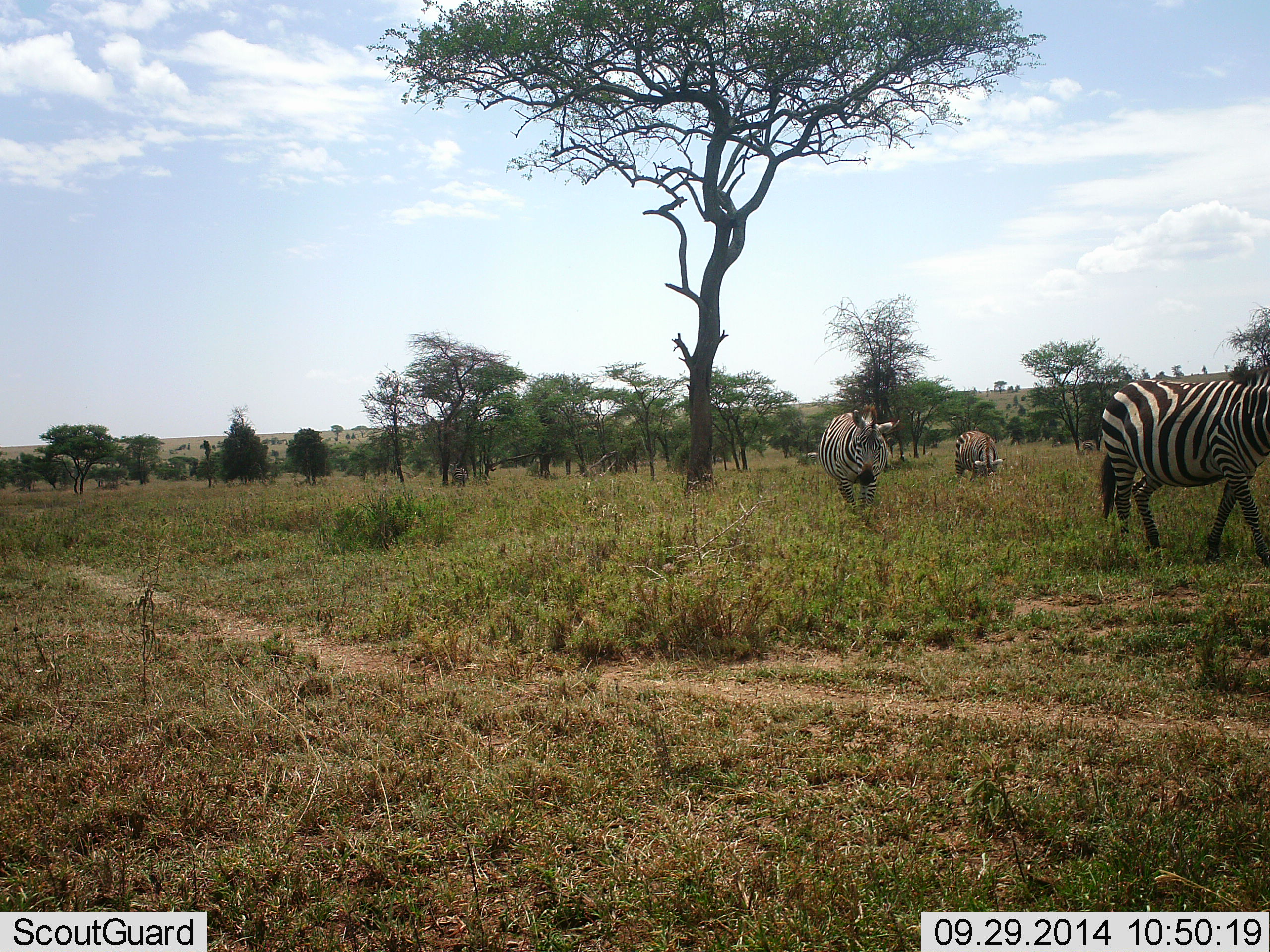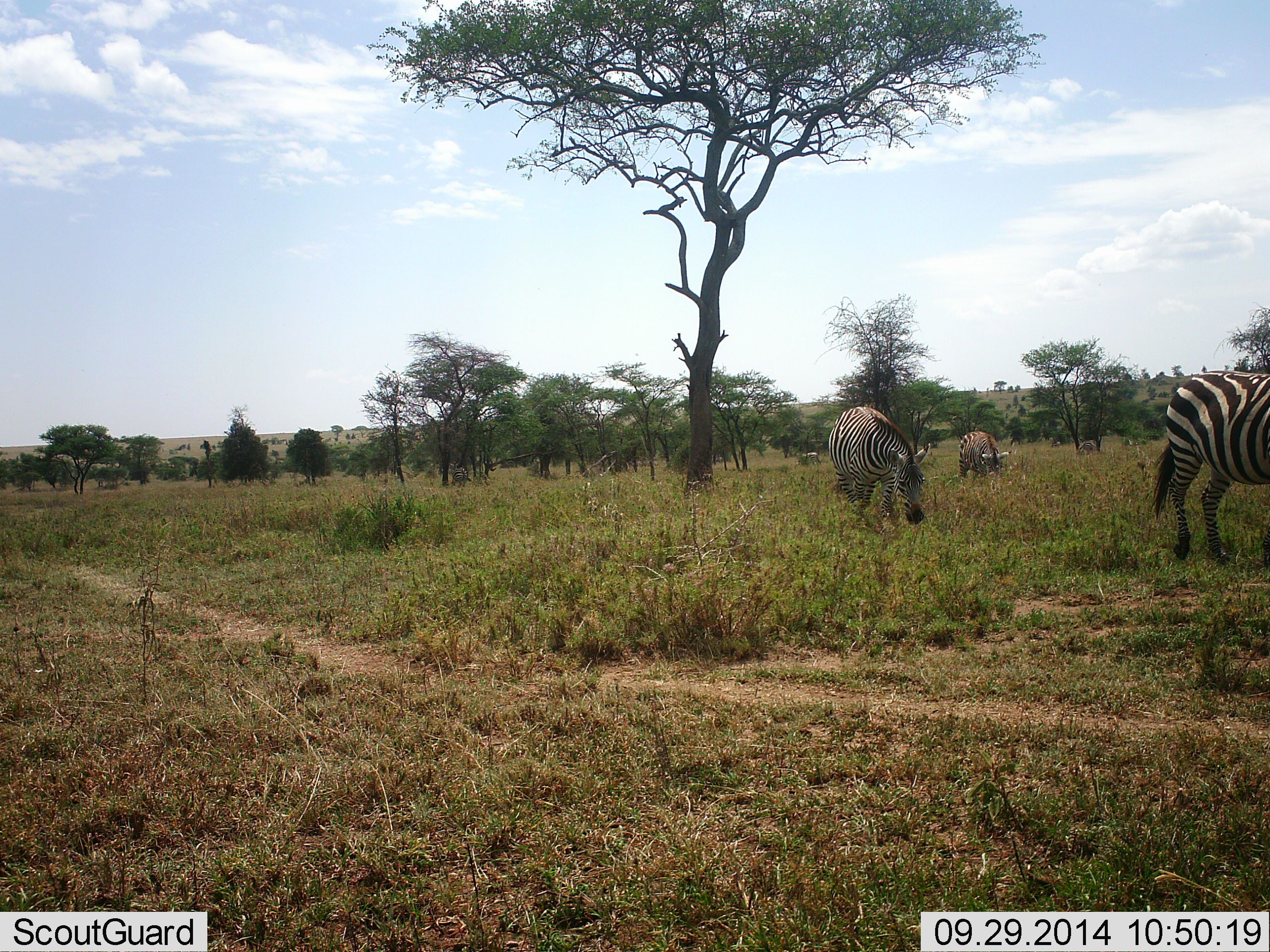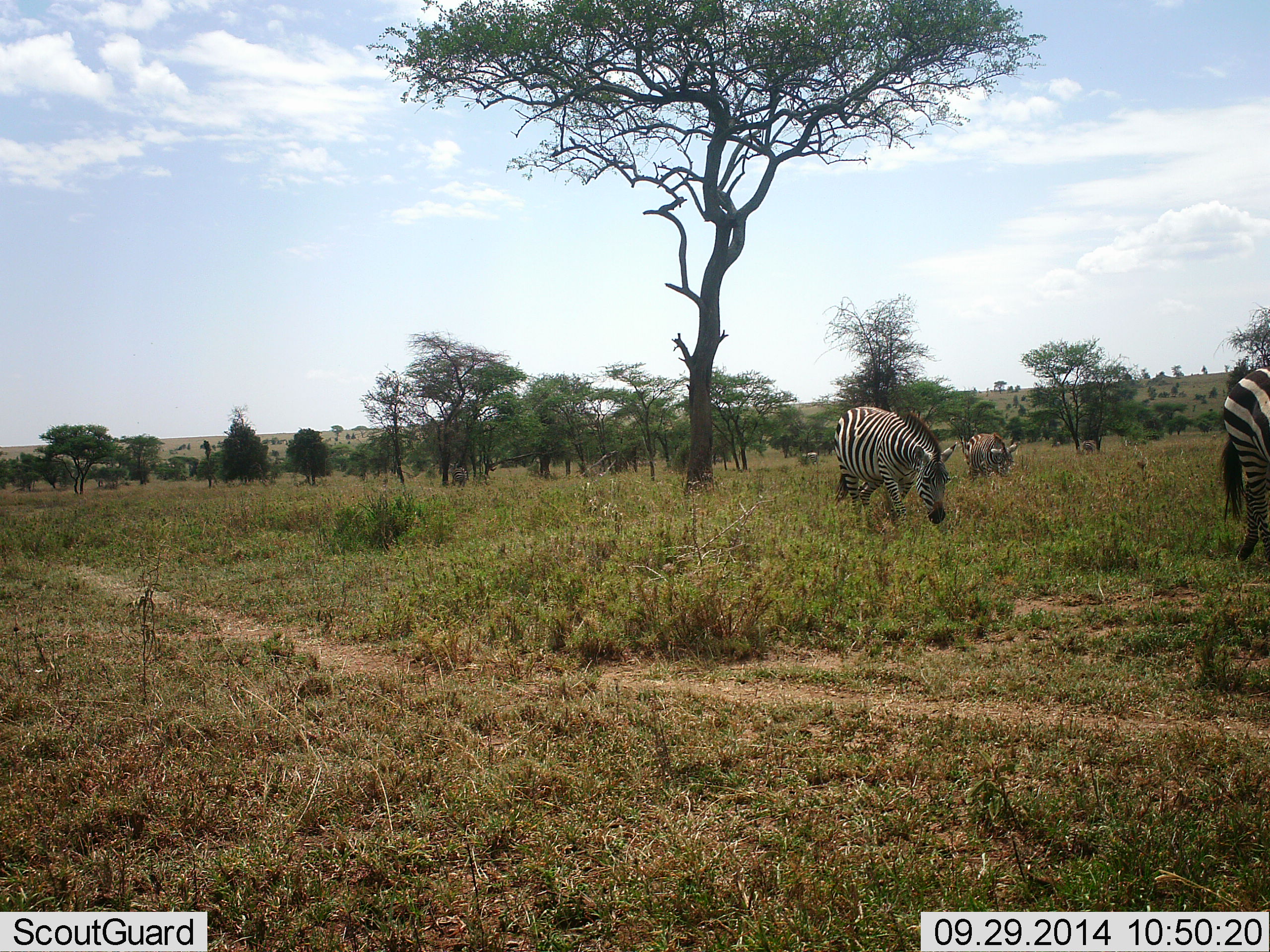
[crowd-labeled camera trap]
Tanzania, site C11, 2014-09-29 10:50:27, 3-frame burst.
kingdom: Animalia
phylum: Chordata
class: Mammalia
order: Perissodactyla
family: Equidae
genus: Equus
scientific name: Equus quagga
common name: plains zebra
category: zebra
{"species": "zebra (plains zebra) (Equus quagga)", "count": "3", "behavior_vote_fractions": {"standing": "10%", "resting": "0%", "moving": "80%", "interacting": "0%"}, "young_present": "0%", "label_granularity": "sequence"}